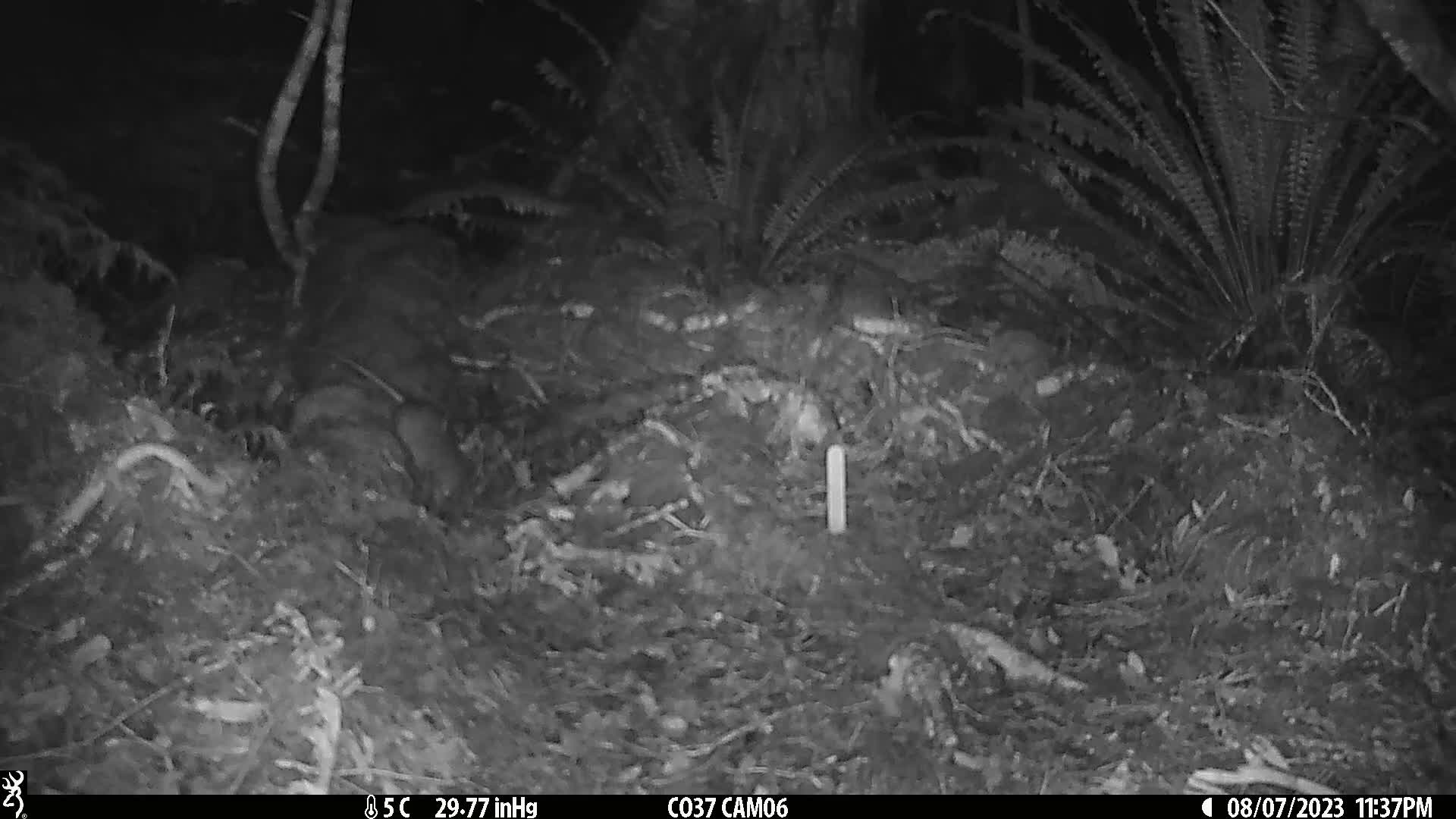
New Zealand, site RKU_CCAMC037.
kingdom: Animalia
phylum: Chordata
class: Mammalia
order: Rodentia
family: Muridae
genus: Rattus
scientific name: Rattus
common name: rat